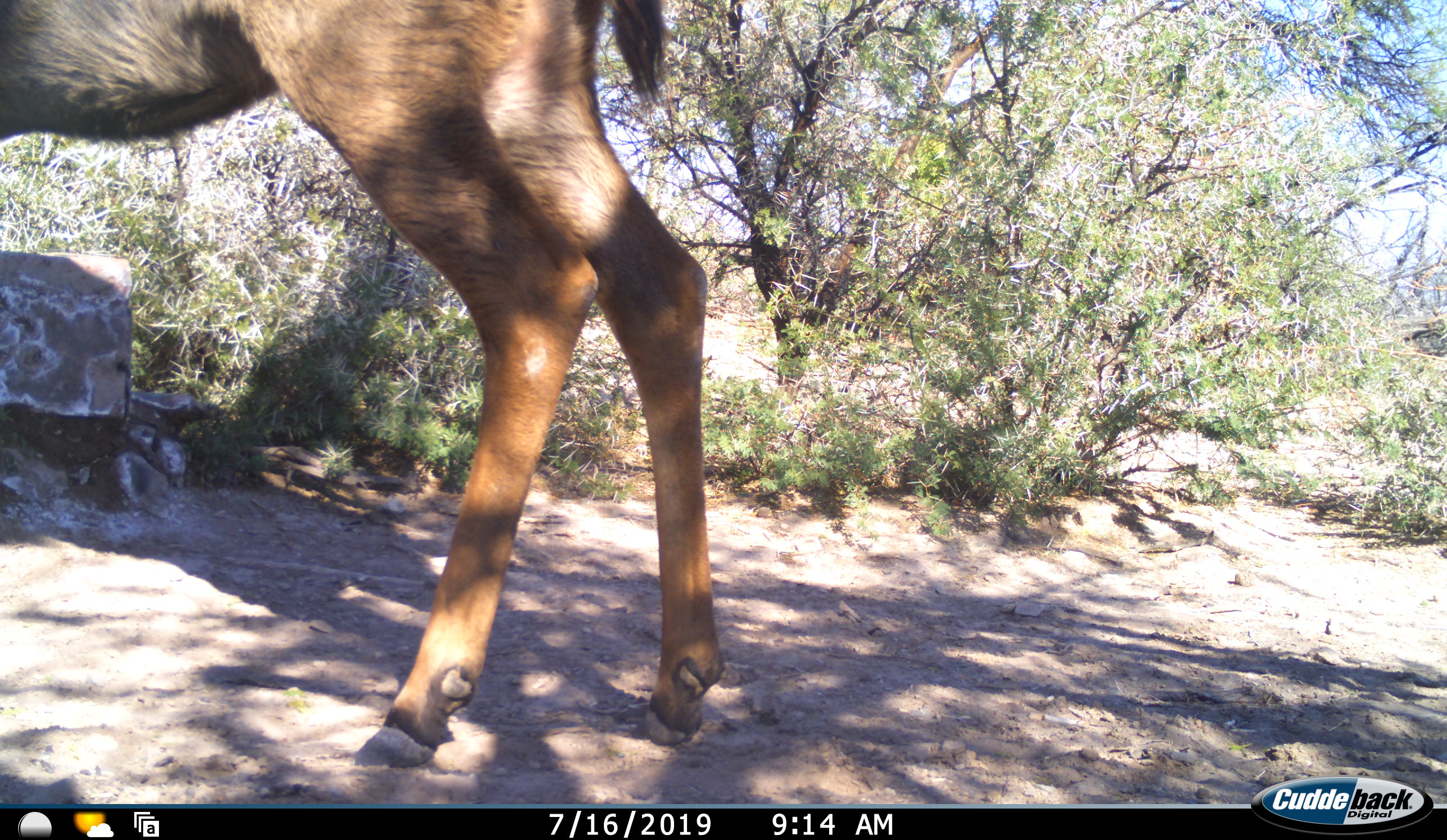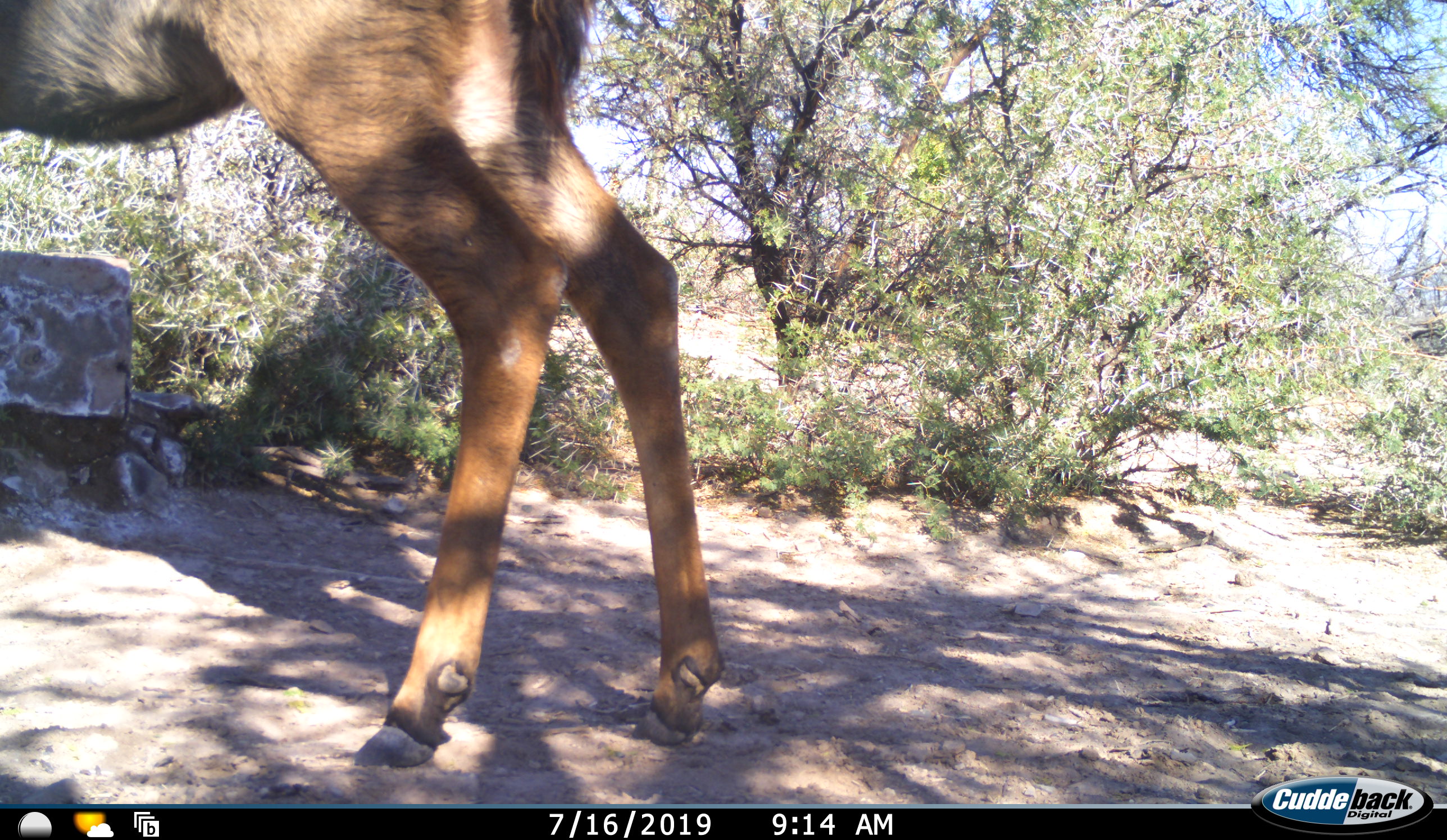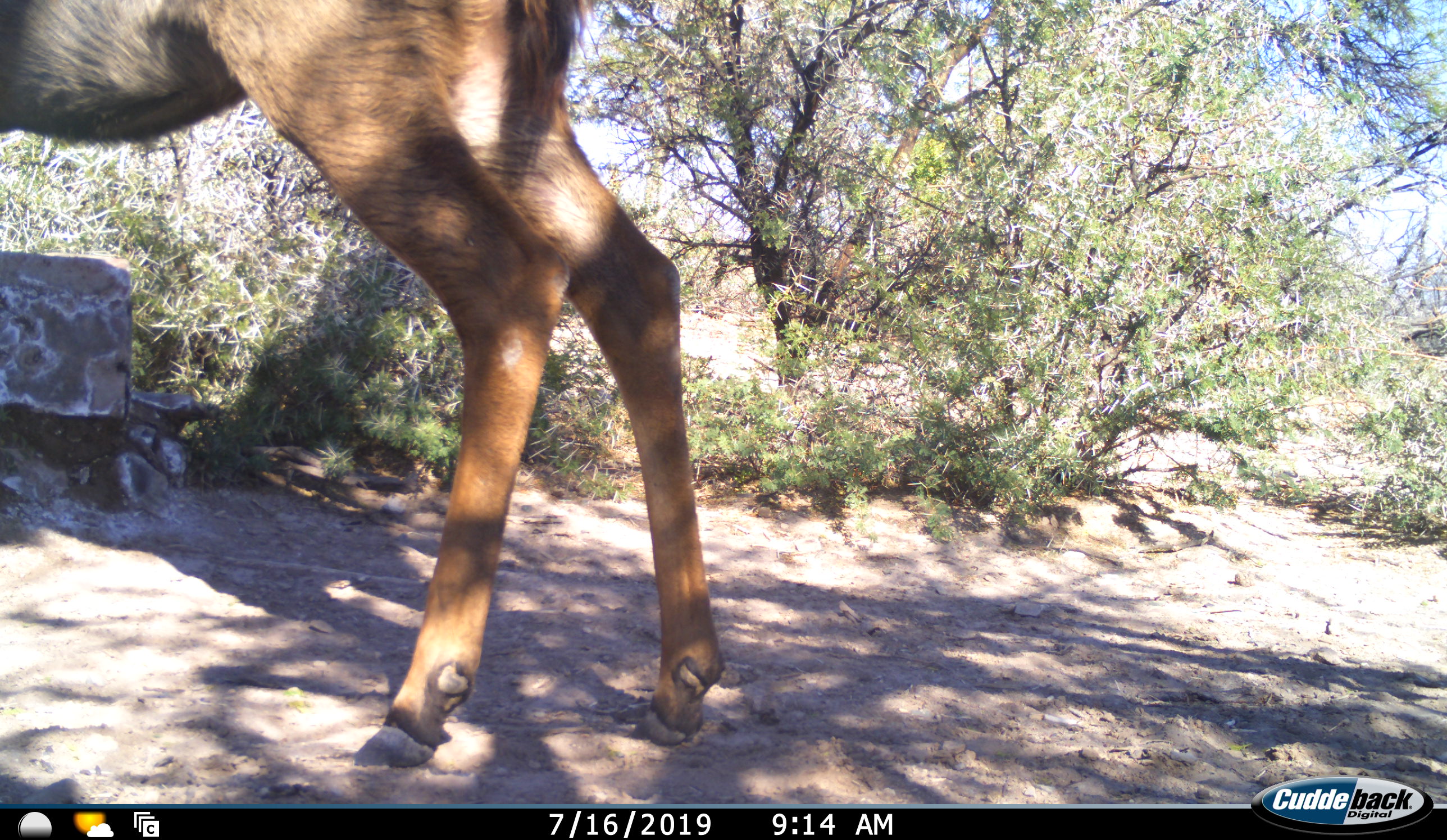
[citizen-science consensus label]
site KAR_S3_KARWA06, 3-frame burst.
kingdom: Animalia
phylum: Chordata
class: Mammalia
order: Artiodactyla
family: Bovidae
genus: Tragelaphus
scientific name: Tragelaphus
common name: kudu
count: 1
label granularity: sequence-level